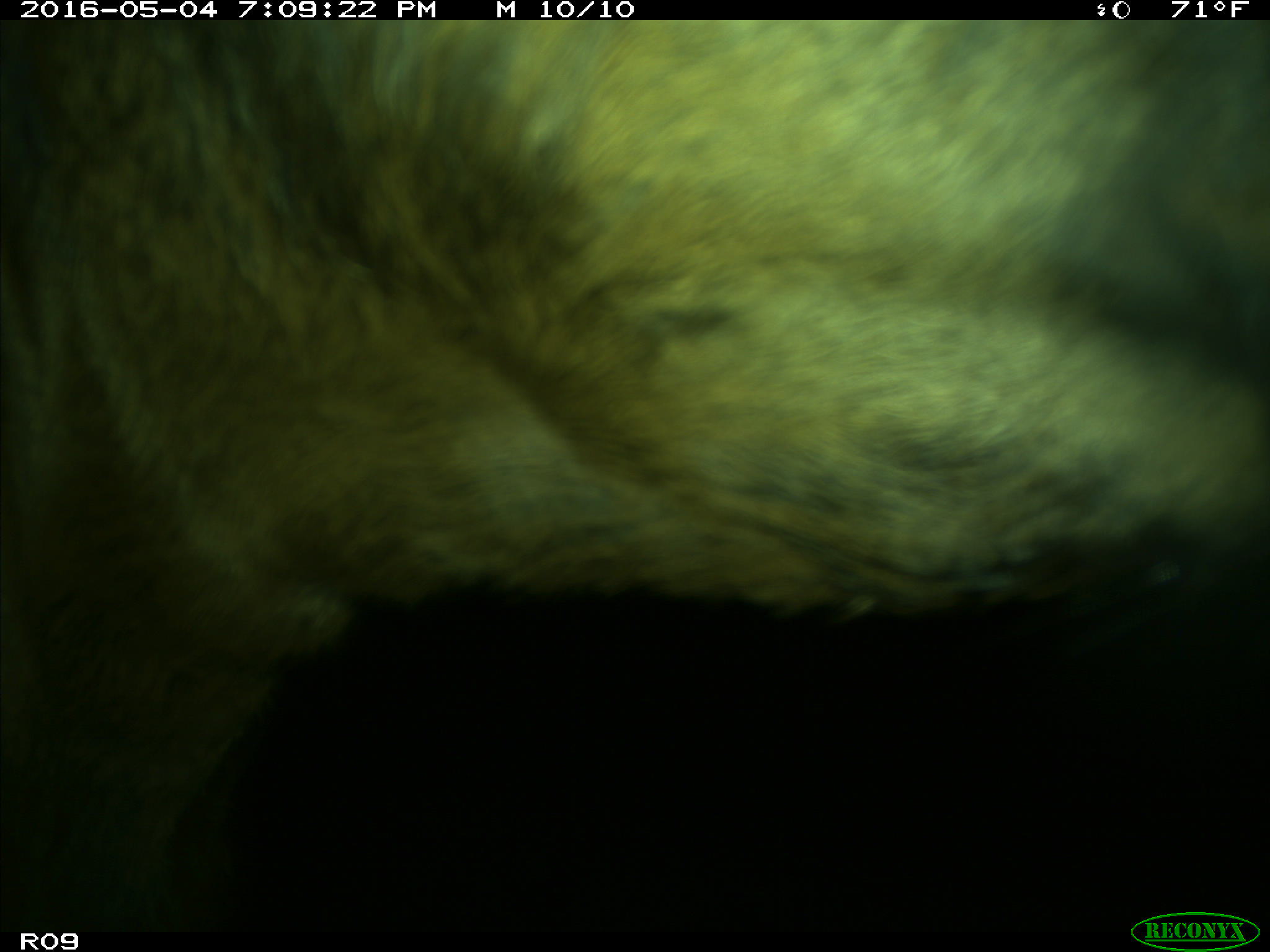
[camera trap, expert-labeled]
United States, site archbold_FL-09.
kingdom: Animalia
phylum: Chordata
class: Mammalia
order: Artiodactyla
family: Bovidae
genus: Bos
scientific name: Bos taurus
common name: domestic cow